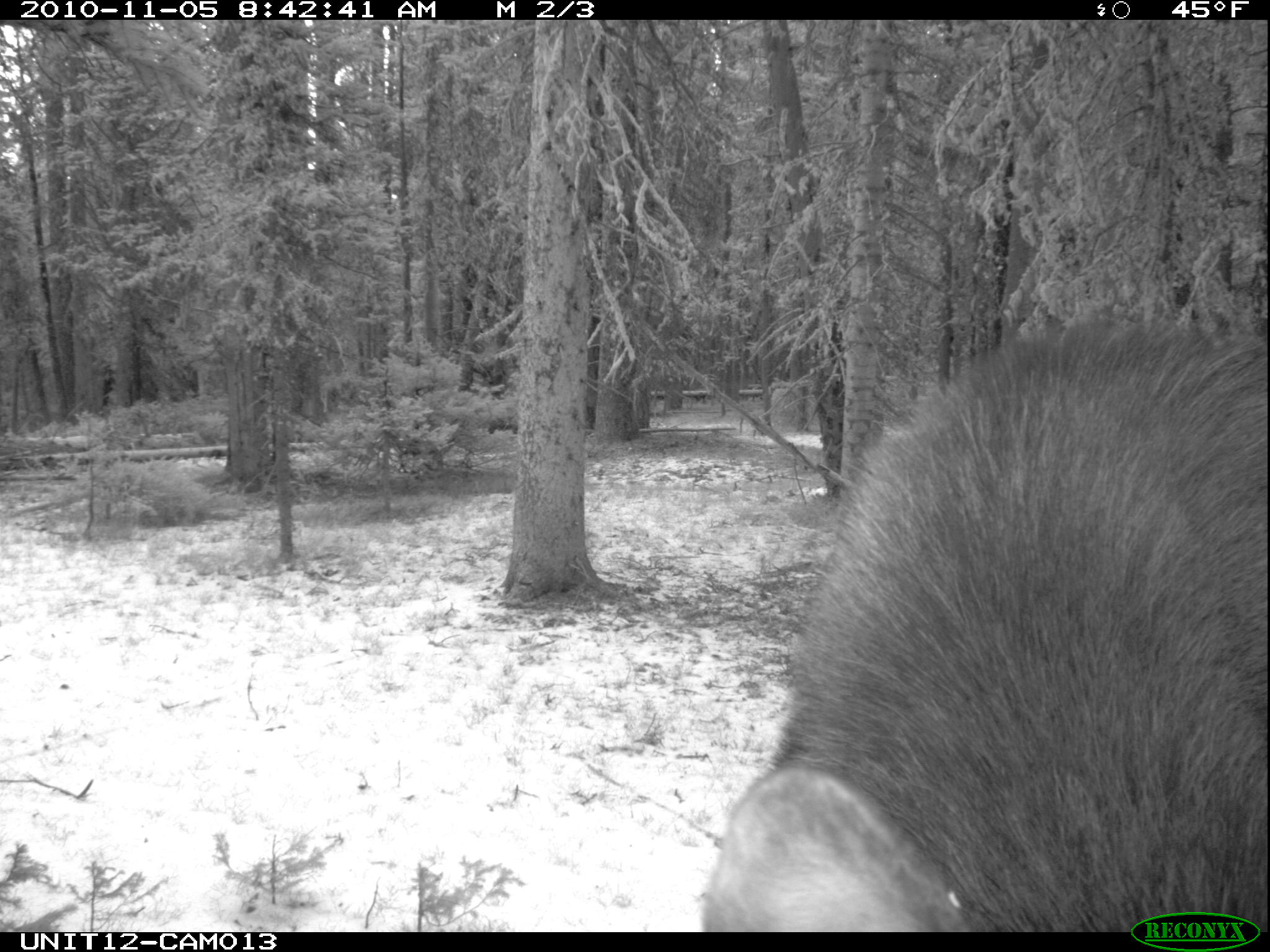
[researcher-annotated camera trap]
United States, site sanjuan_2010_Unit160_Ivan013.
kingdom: Animalia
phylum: Chordata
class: Mammalia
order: Artiodactyla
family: Cervidae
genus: Alces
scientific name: Alces alces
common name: moose